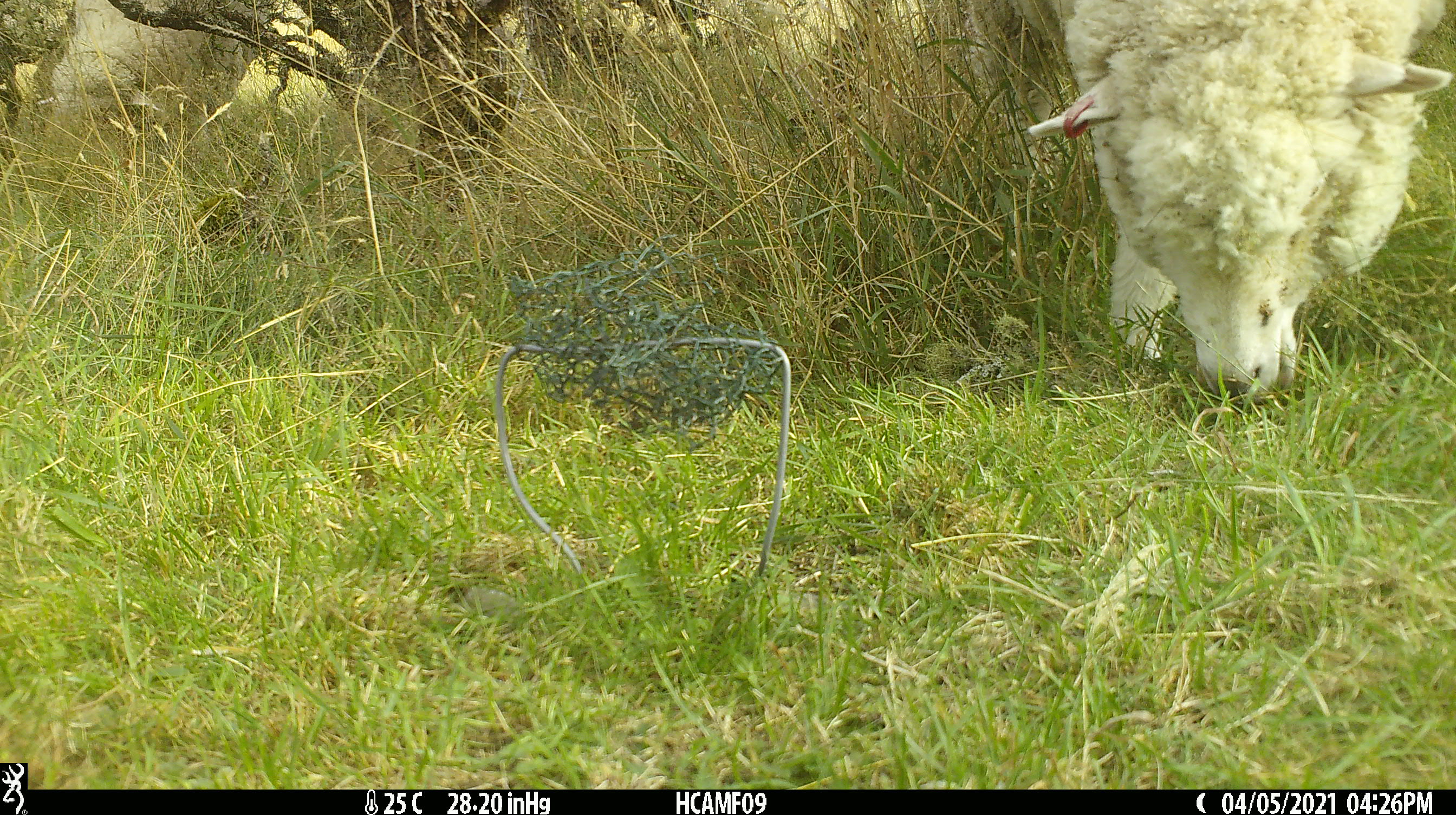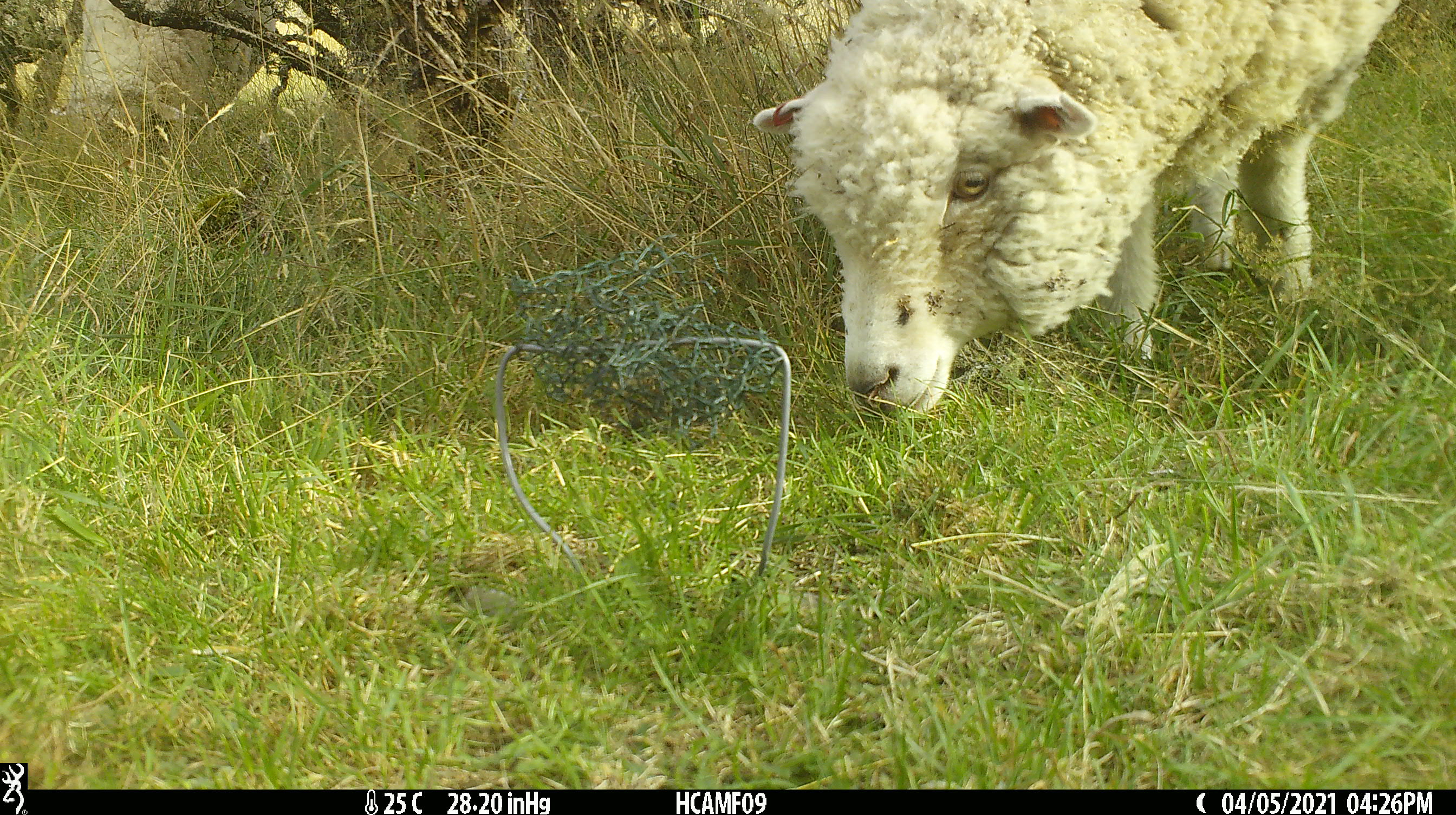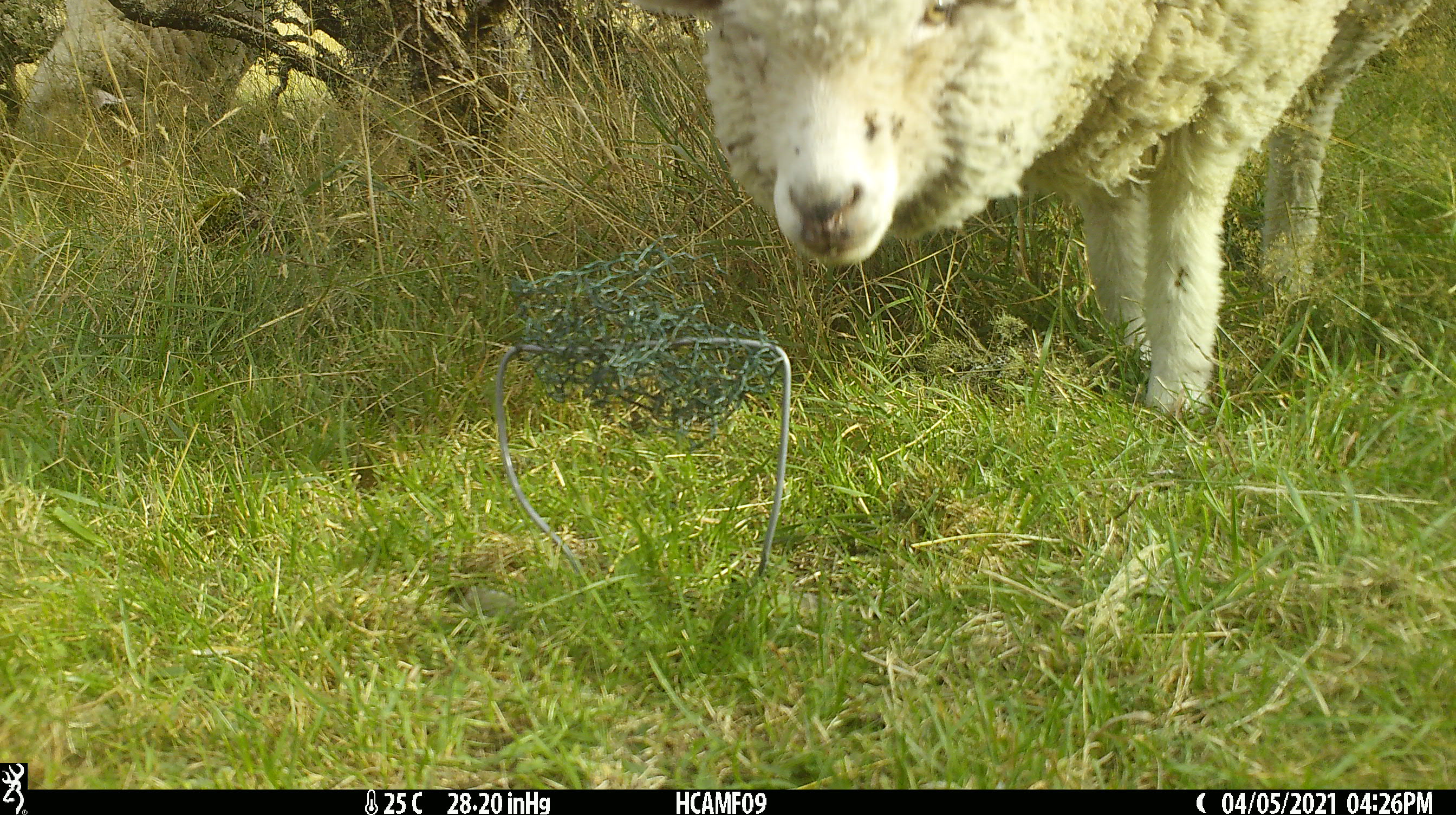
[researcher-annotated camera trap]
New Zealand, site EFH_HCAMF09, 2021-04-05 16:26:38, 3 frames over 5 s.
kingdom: Animalia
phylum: Chordata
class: Mammalia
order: Artiodactyla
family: Bovidae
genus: Ovis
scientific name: Ovis aries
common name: domestic sheep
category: sheep